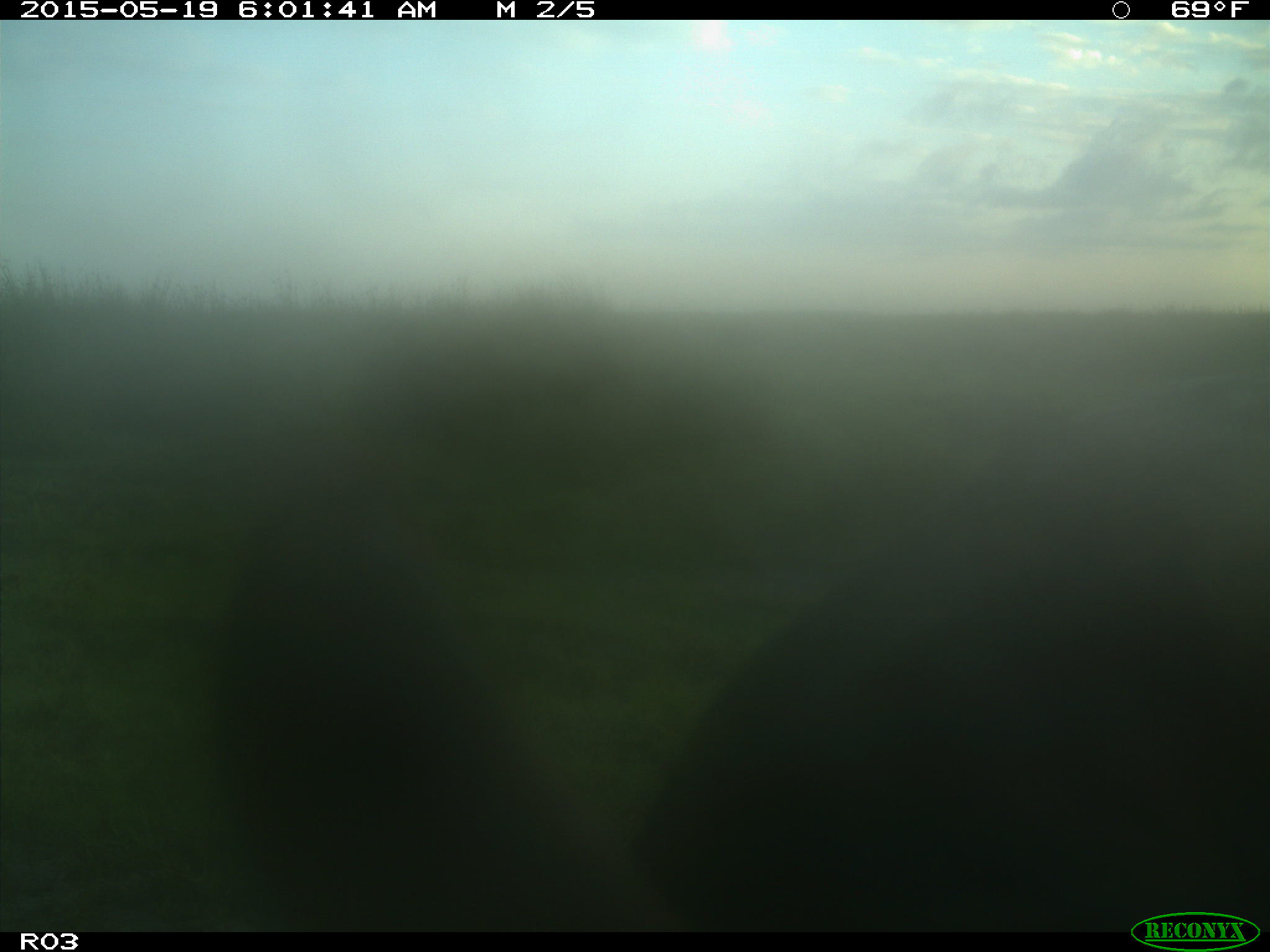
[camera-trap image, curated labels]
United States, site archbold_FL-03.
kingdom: Animalia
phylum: Chordata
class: Mammalia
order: Artiodactyla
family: Bovidae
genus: Bos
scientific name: Bos taurus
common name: domestic cow